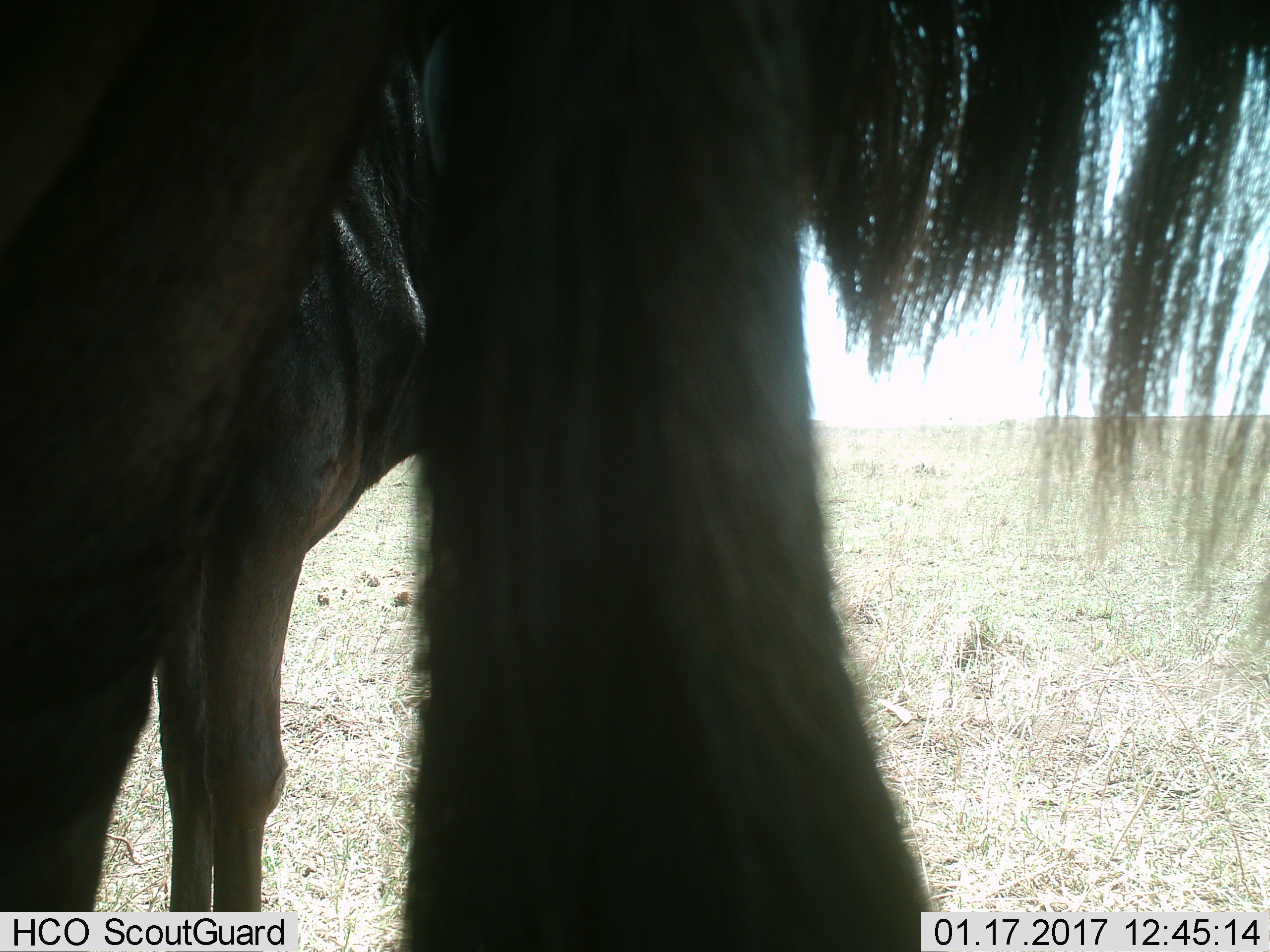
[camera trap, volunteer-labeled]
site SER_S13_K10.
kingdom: Animalia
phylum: Chordata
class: Mammalia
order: Artiodactyla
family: Bovidae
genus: Connochaetes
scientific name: Connochaetes taurinus taurinus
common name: blue wildebeest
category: wildebeestblue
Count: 2.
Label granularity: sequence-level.